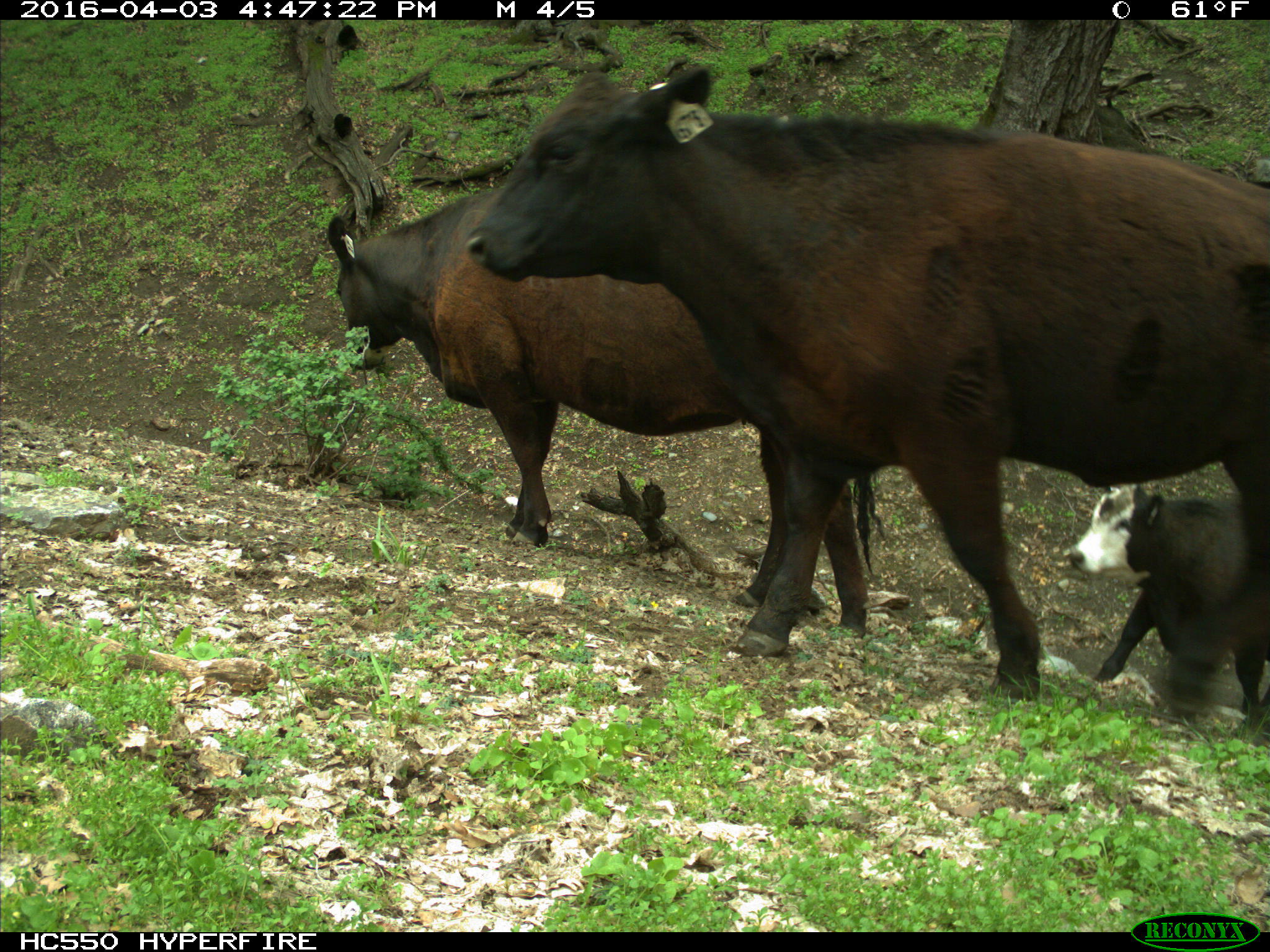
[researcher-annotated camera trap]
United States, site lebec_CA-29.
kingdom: Animalia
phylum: Chordata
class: Mammalia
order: Artiodactyla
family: Bovidae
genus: Bos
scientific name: Bos taurus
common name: domestic cow